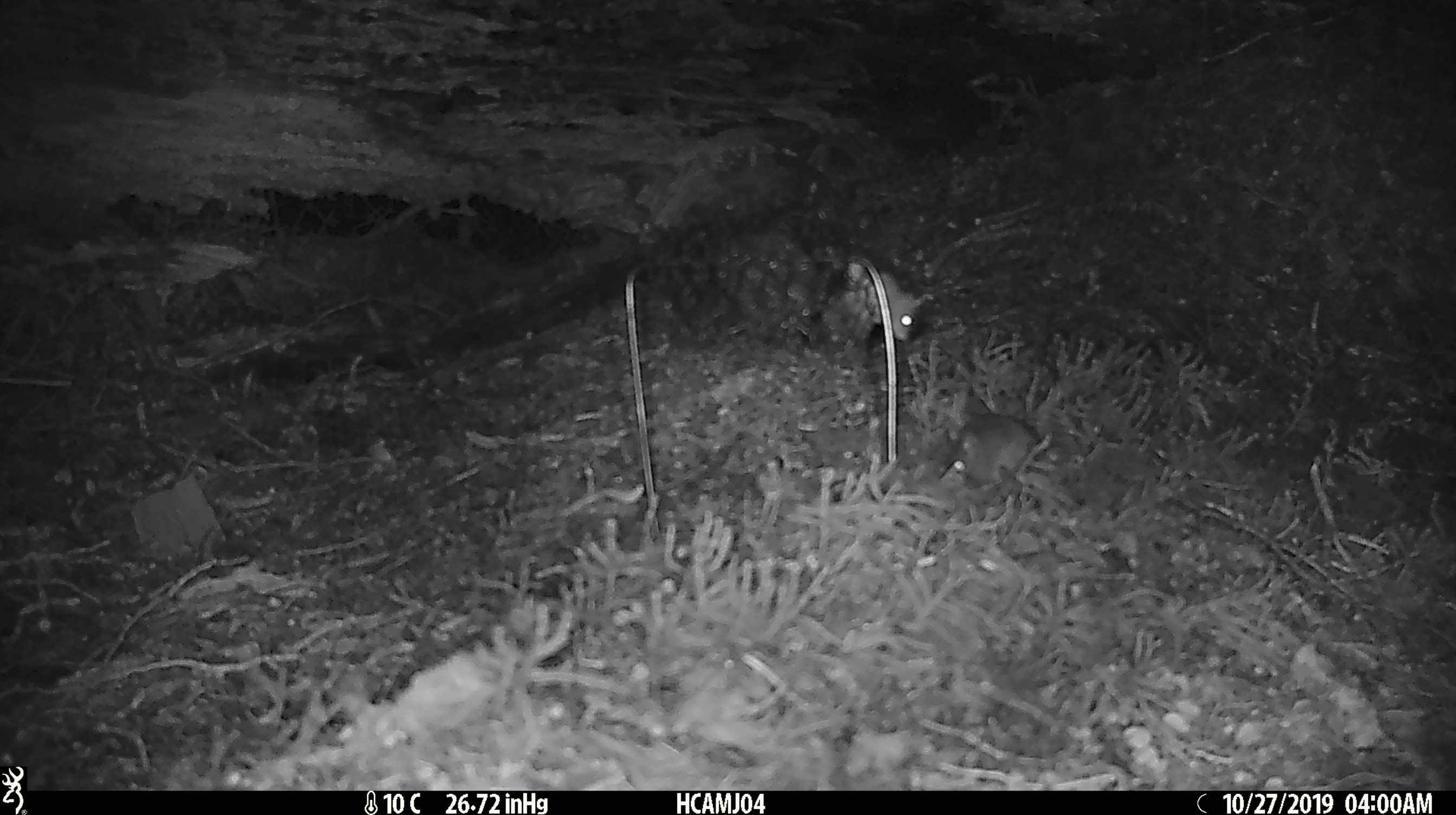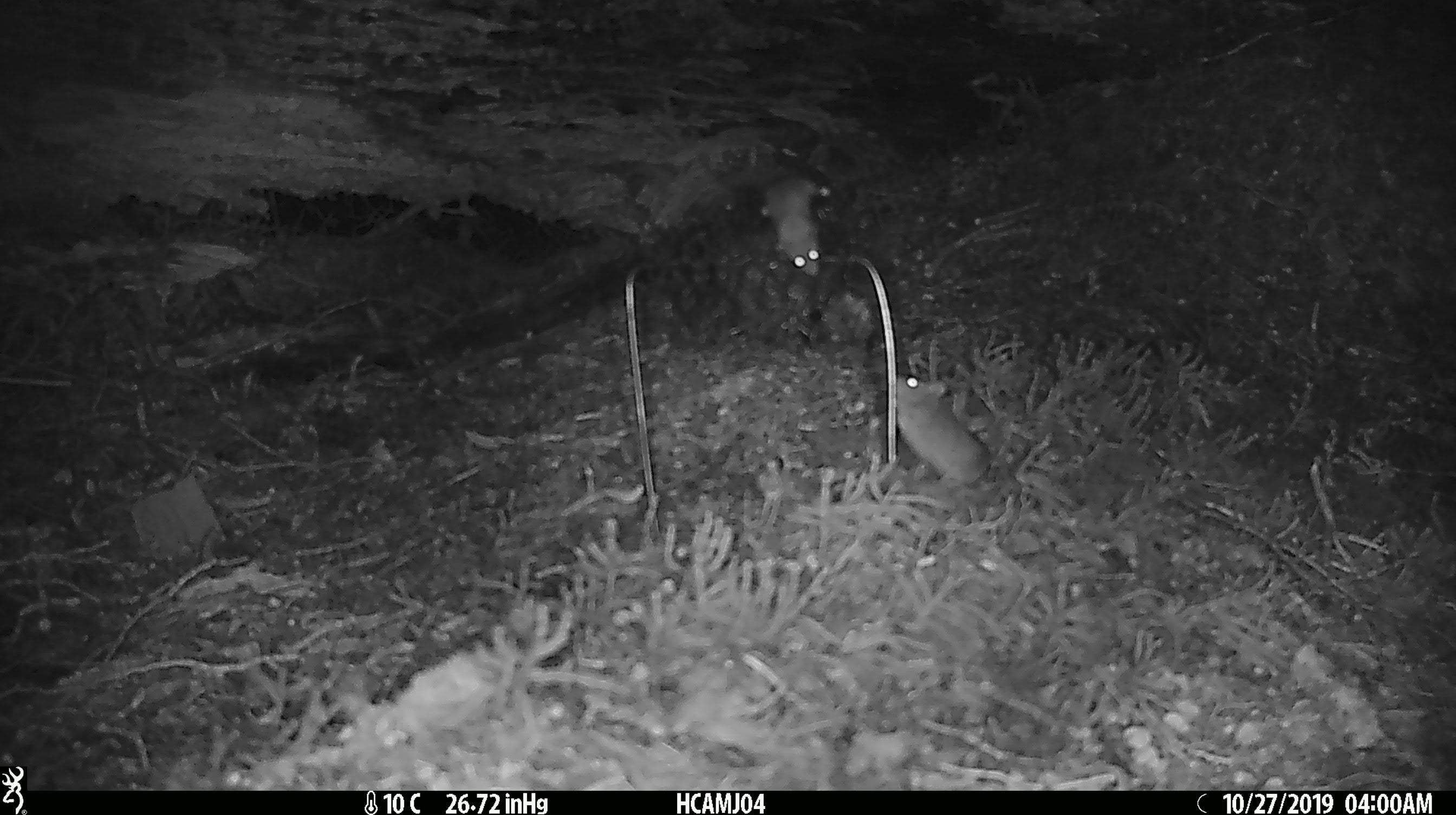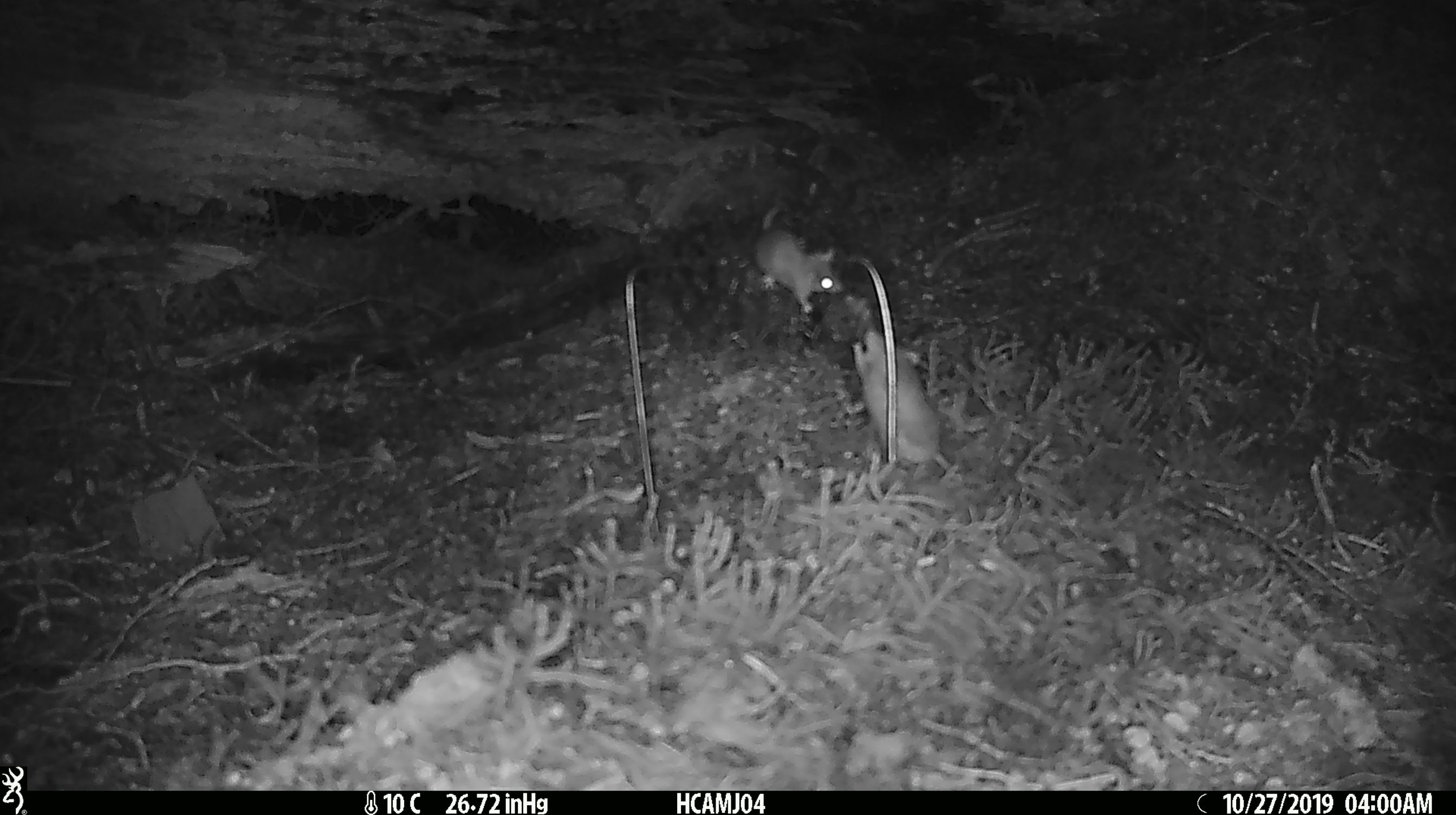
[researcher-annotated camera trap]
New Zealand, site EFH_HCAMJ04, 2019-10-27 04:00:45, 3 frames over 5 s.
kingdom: Animalia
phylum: Chordata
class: Mammalia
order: Rodentia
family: Muridae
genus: Mus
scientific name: Mus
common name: mouse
Mouse (Mus).